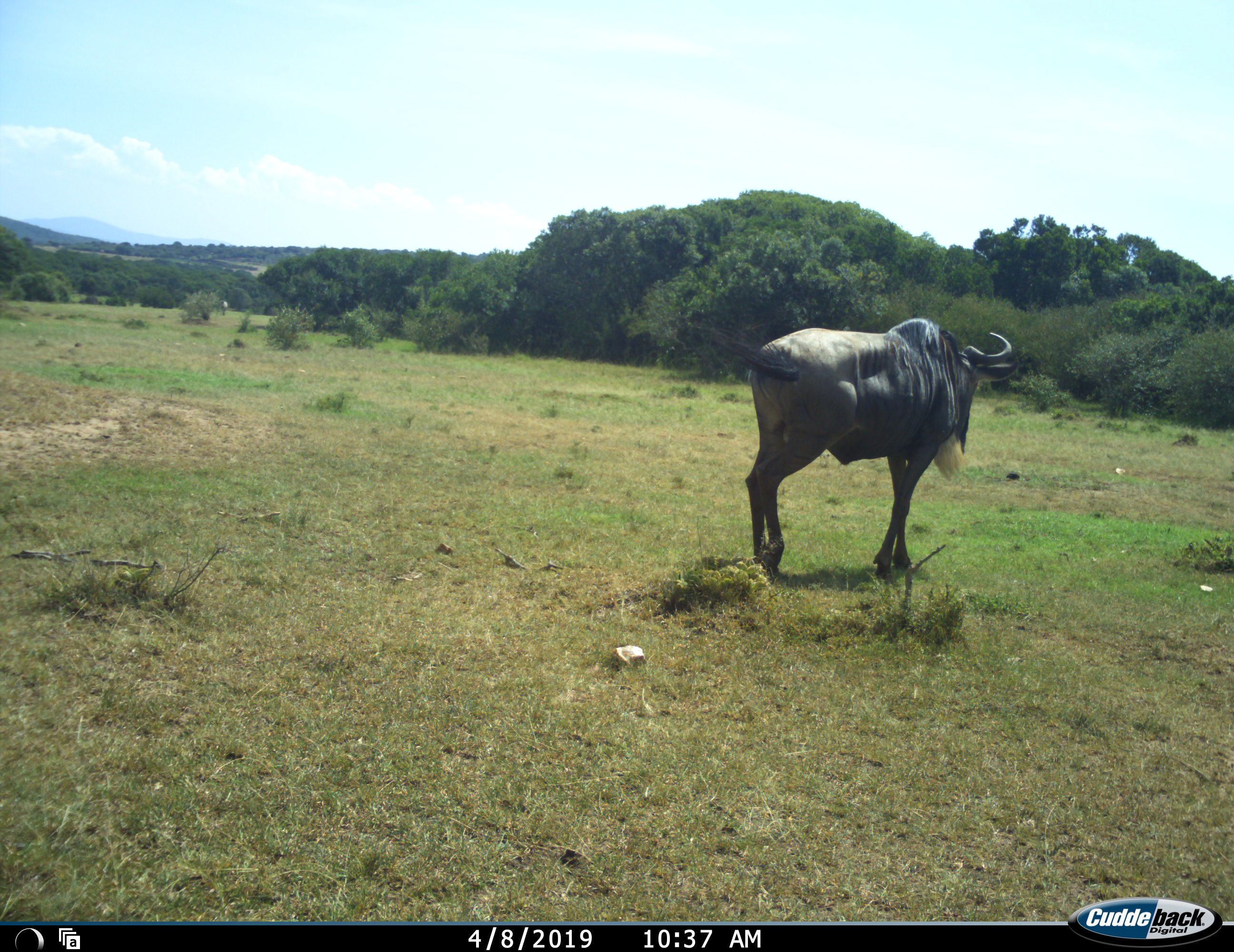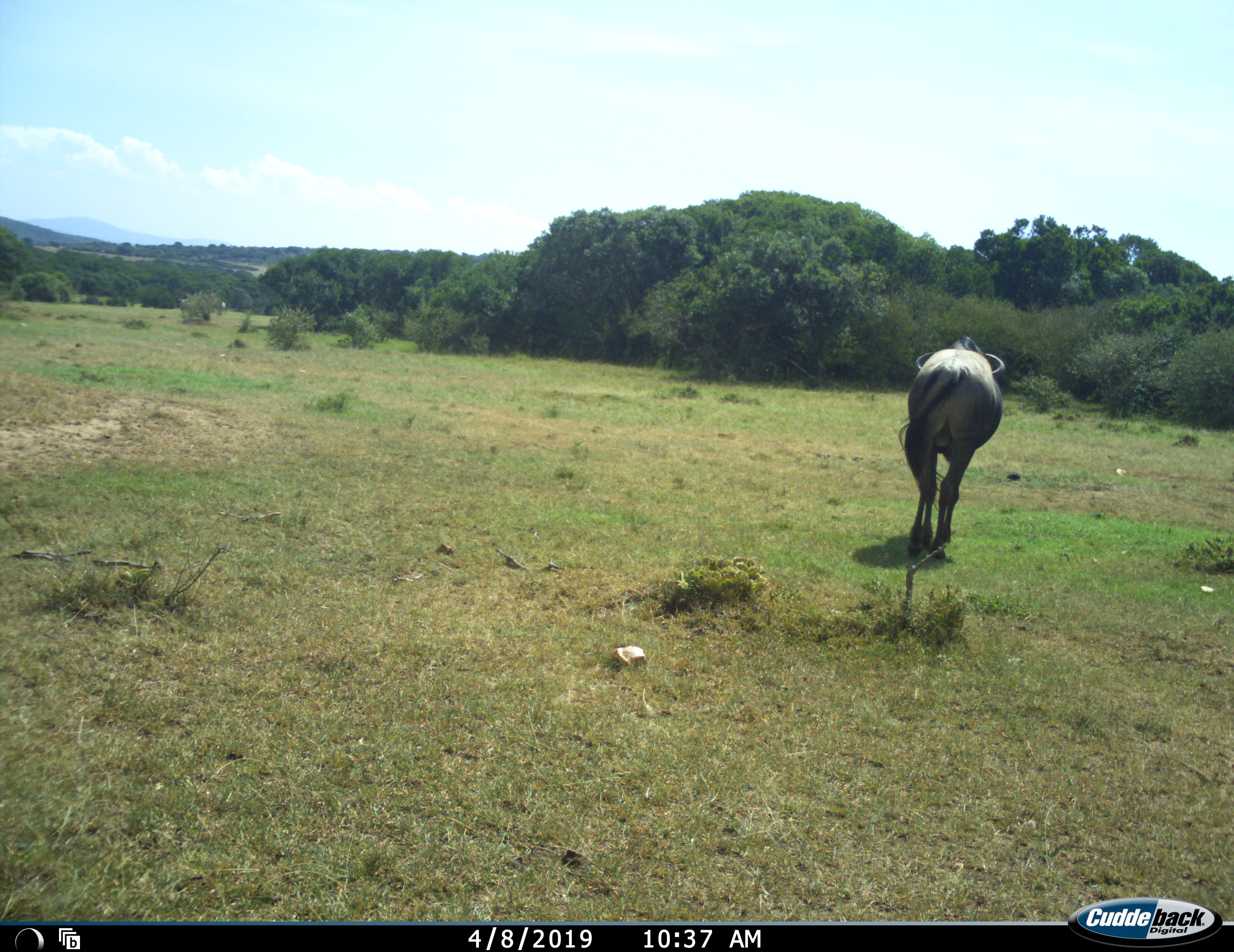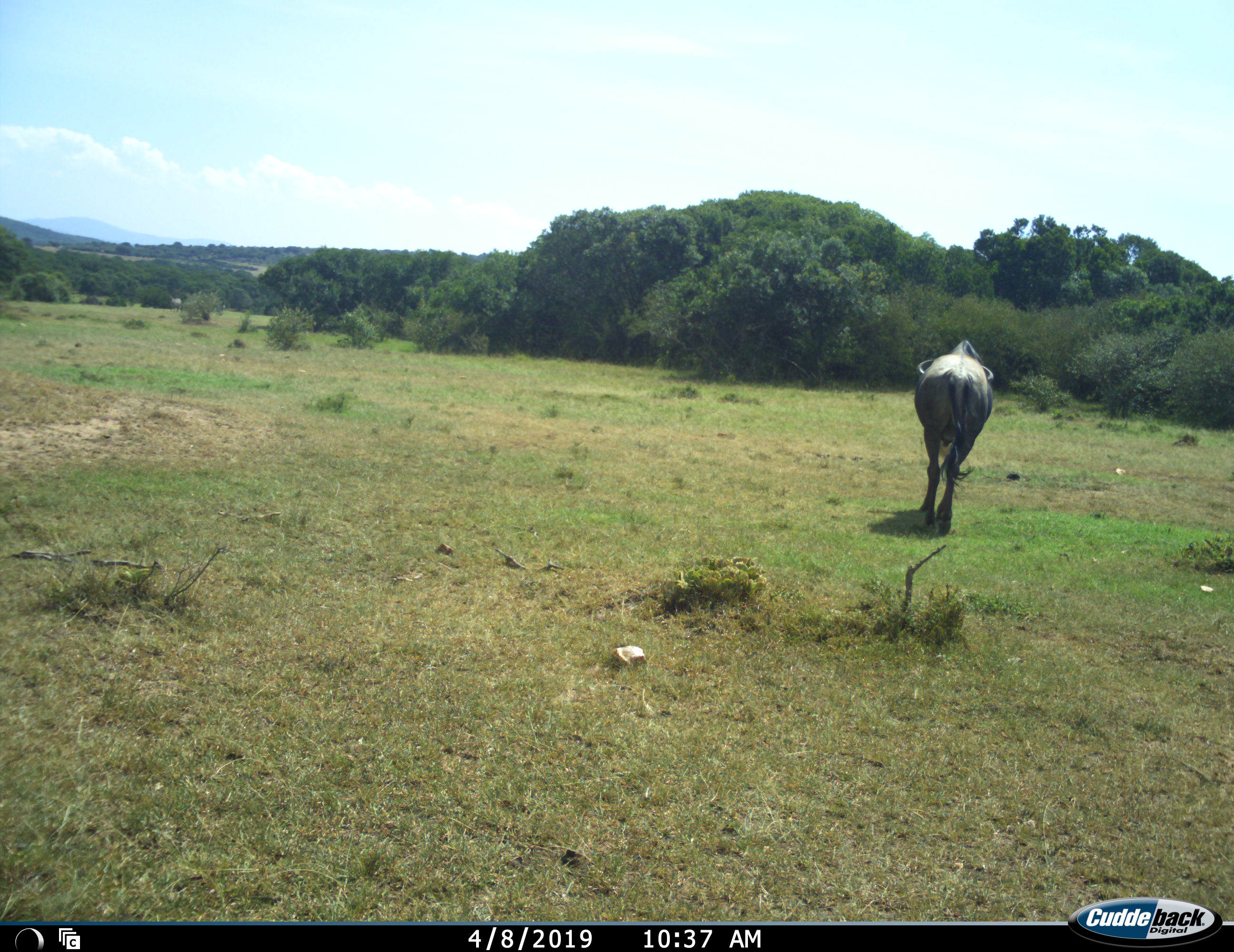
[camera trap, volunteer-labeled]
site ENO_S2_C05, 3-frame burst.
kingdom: Animalia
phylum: Chordata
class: Mammalia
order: Artiodactyla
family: Bovidae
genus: Connochaetes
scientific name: Connochaetes taurinus taurinus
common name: blue wildebeest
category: wildebeestblue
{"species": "wildebeestblue (blue wildebeest) (Connochaetes taurinus taurinus)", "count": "1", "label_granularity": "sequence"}